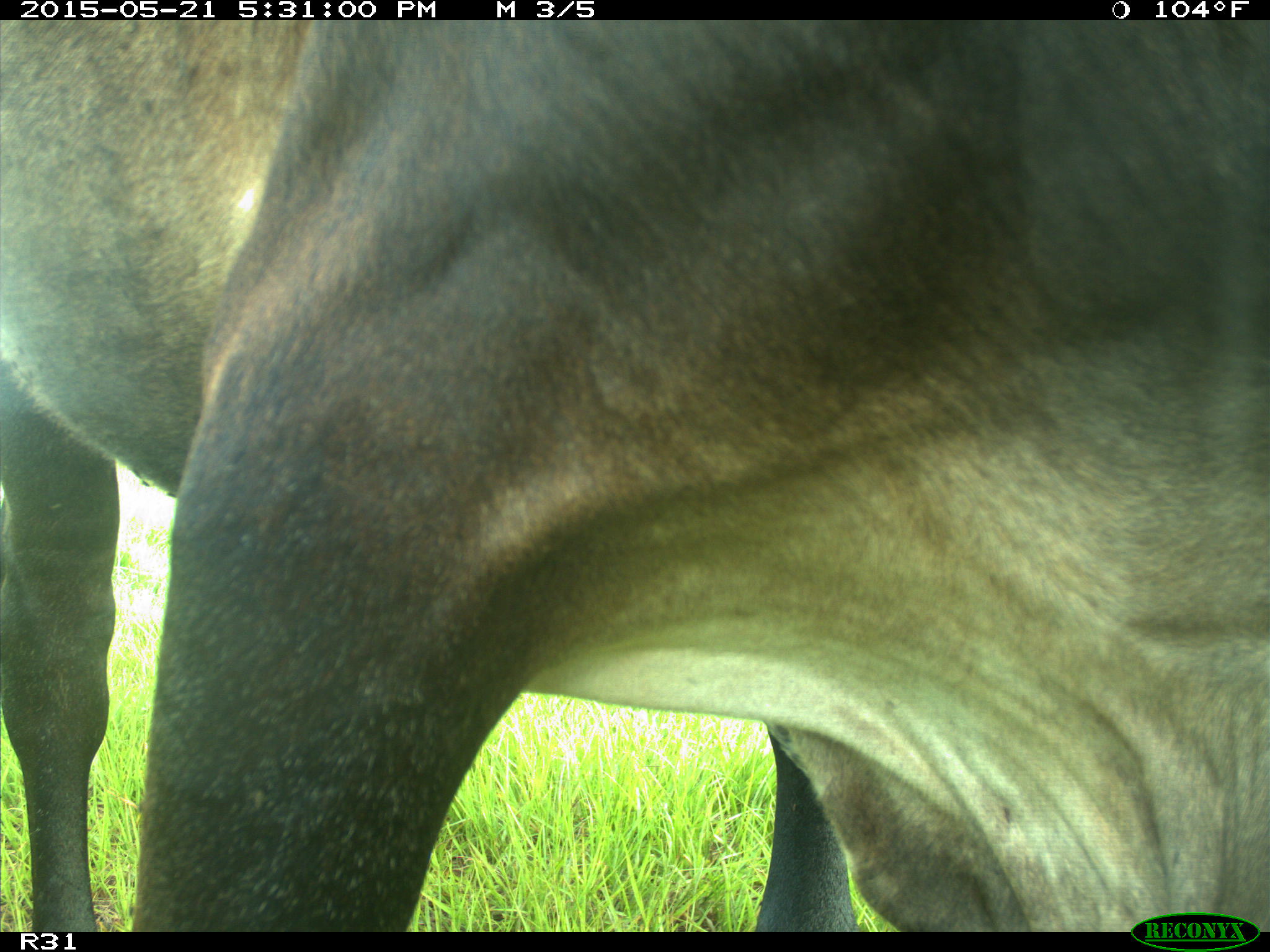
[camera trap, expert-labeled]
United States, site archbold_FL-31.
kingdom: Animalia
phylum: Chordata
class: Mammalia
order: Artiodactyla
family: Bovidae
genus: Bos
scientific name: Bos taurus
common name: domestic cow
Bos taurus (domestic cow).